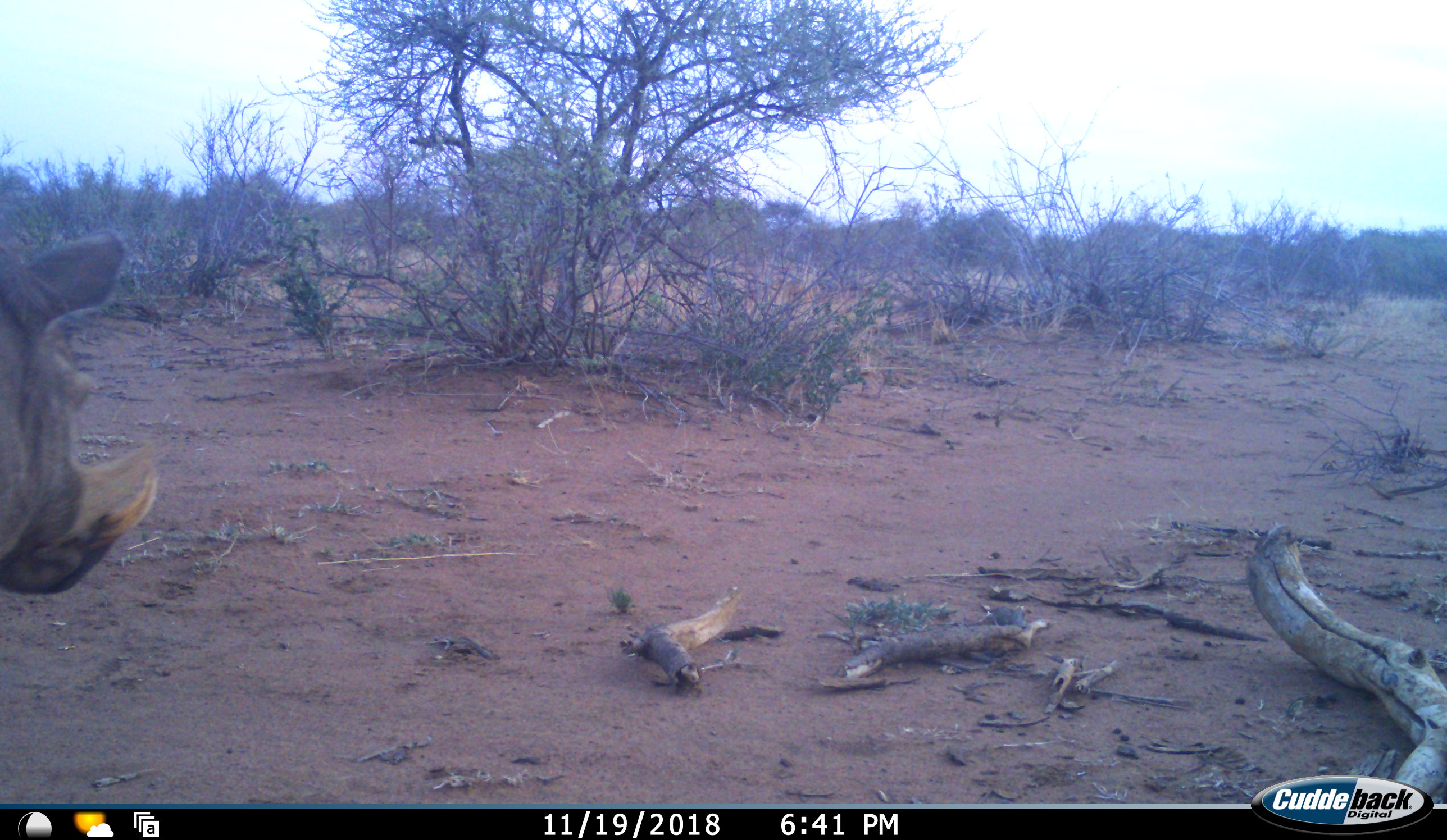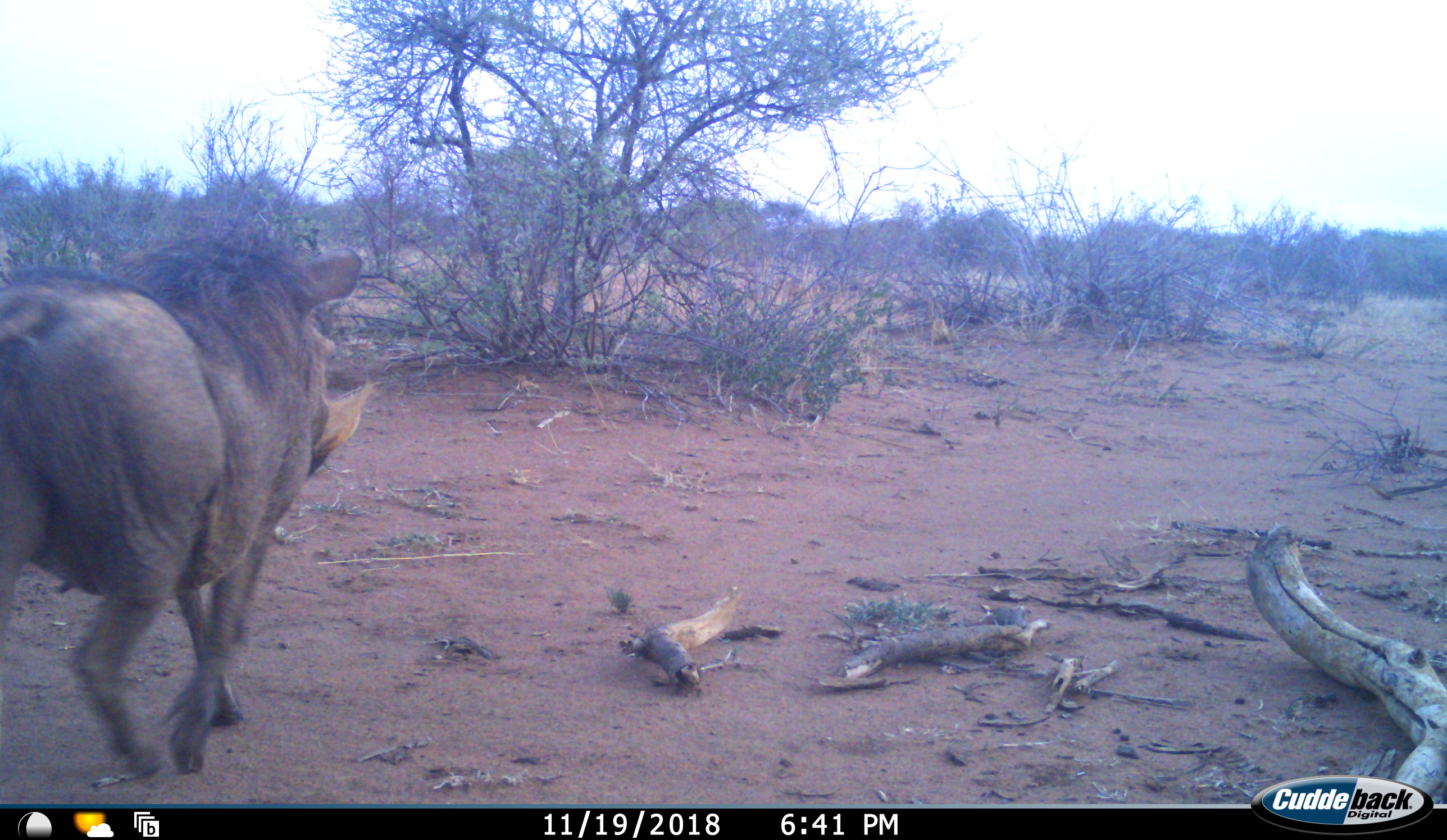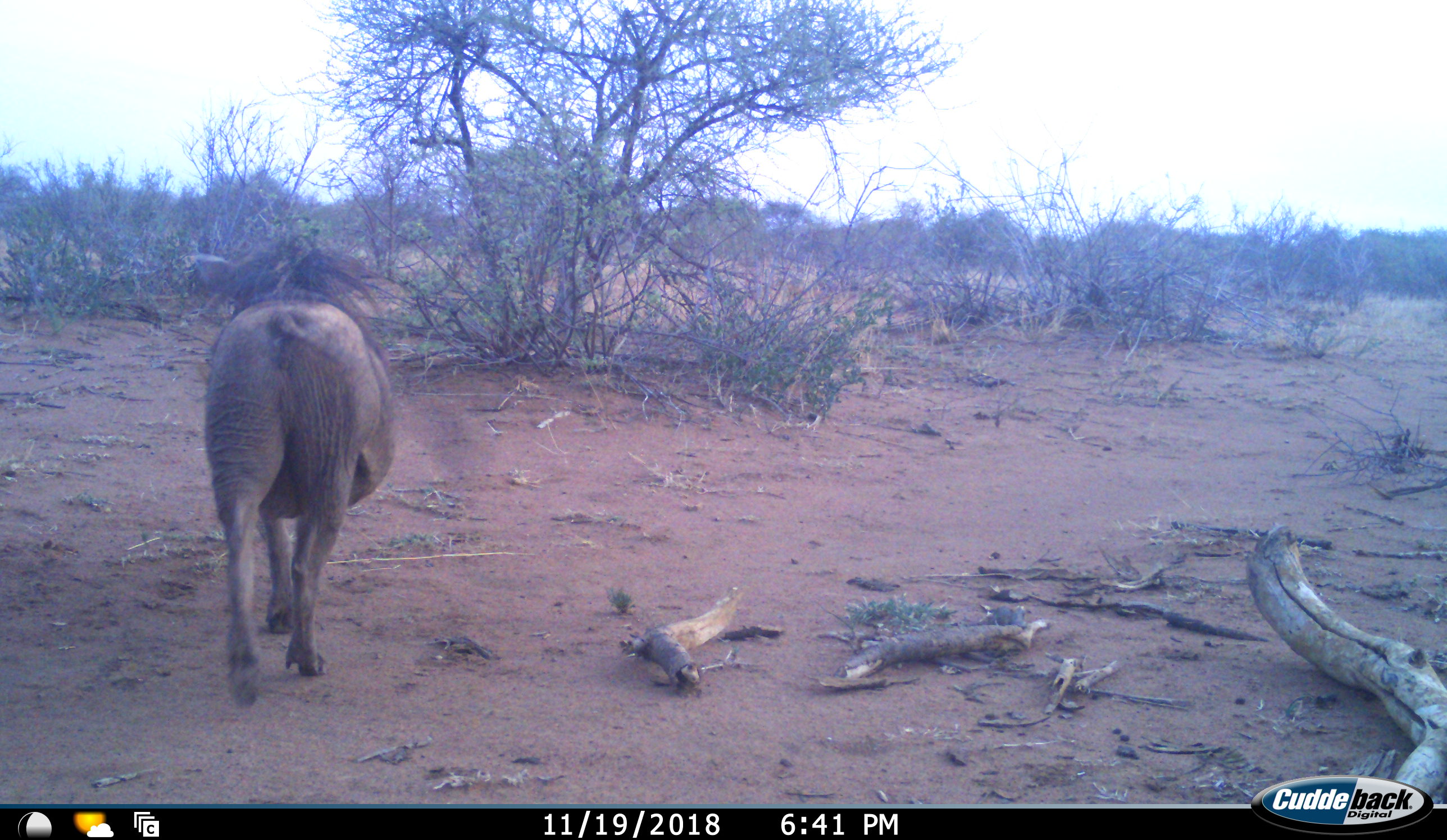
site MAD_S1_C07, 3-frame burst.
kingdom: Animalia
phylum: Chordata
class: Mammalia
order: Artiodactyla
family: Suidae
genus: Phacochoerus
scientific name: Phacochoerus africanus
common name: warthog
Warthog (Phacochoerus africanus), count 1. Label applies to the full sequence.